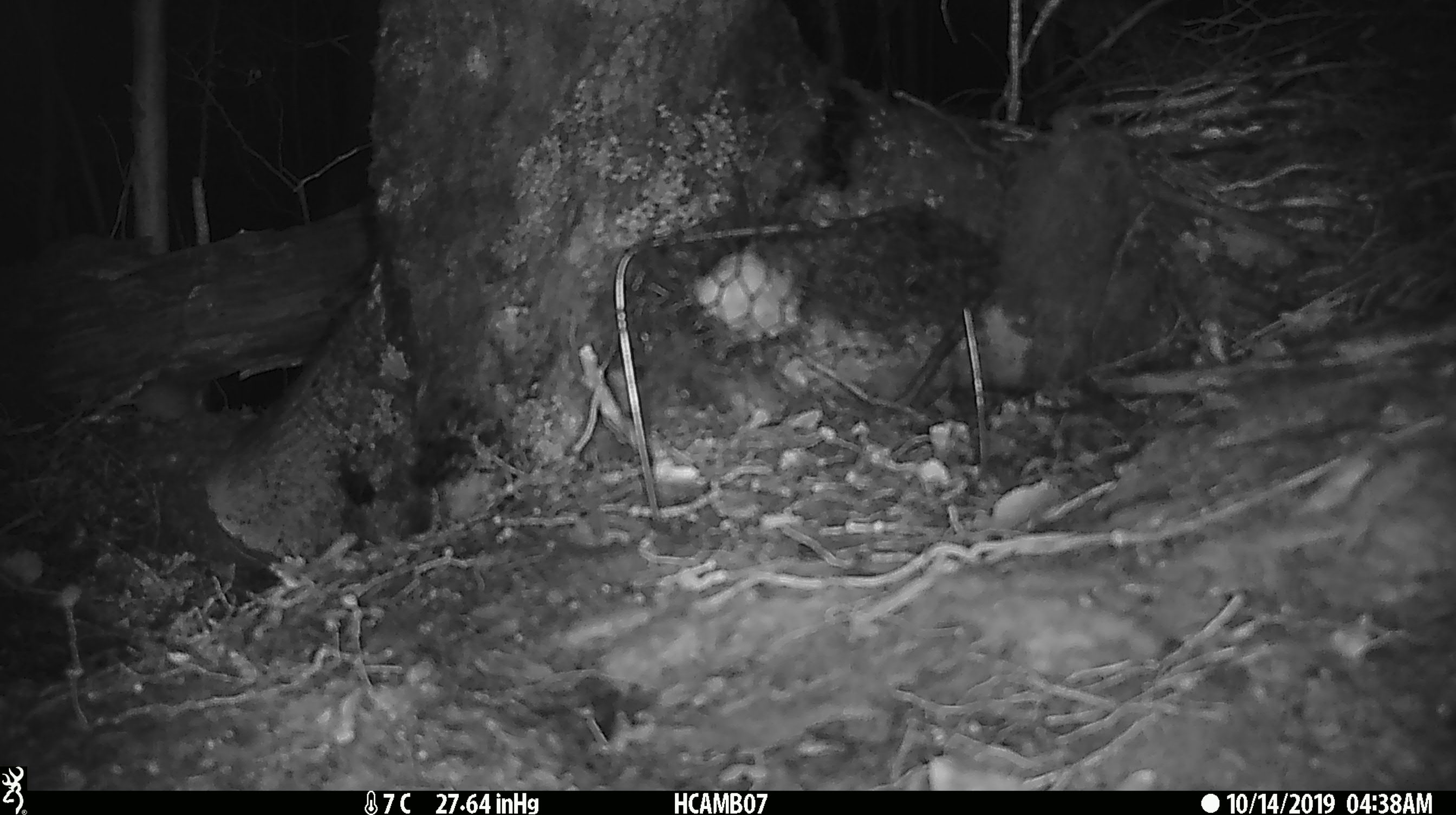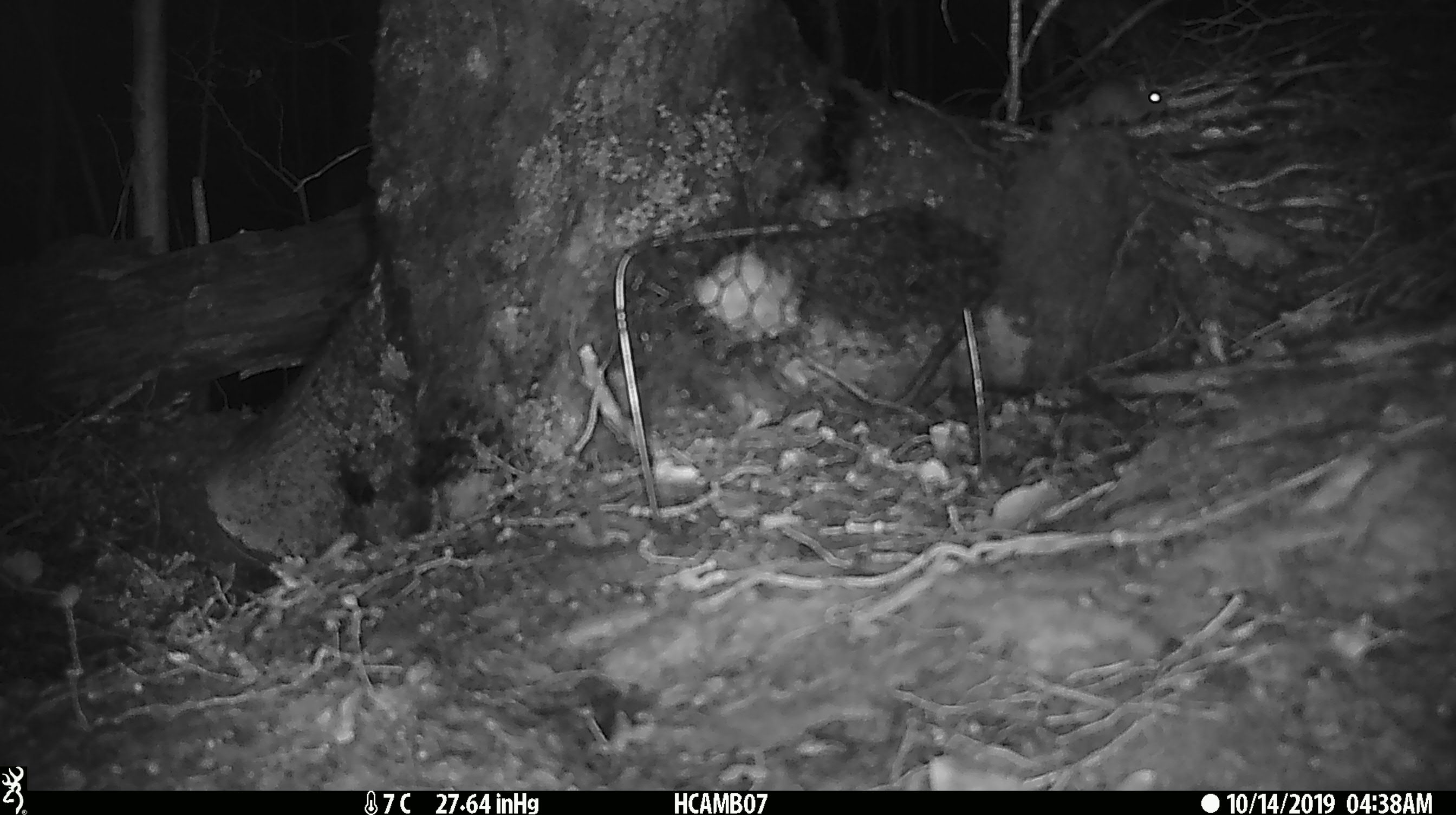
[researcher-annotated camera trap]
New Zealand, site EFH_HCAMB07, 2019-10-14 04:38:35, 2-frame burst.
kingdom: Animalia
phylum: Chordata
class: Mammalia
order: Rodentia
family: Muridae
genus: Mus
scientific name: Mus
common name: mouse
Mouse (Mus).